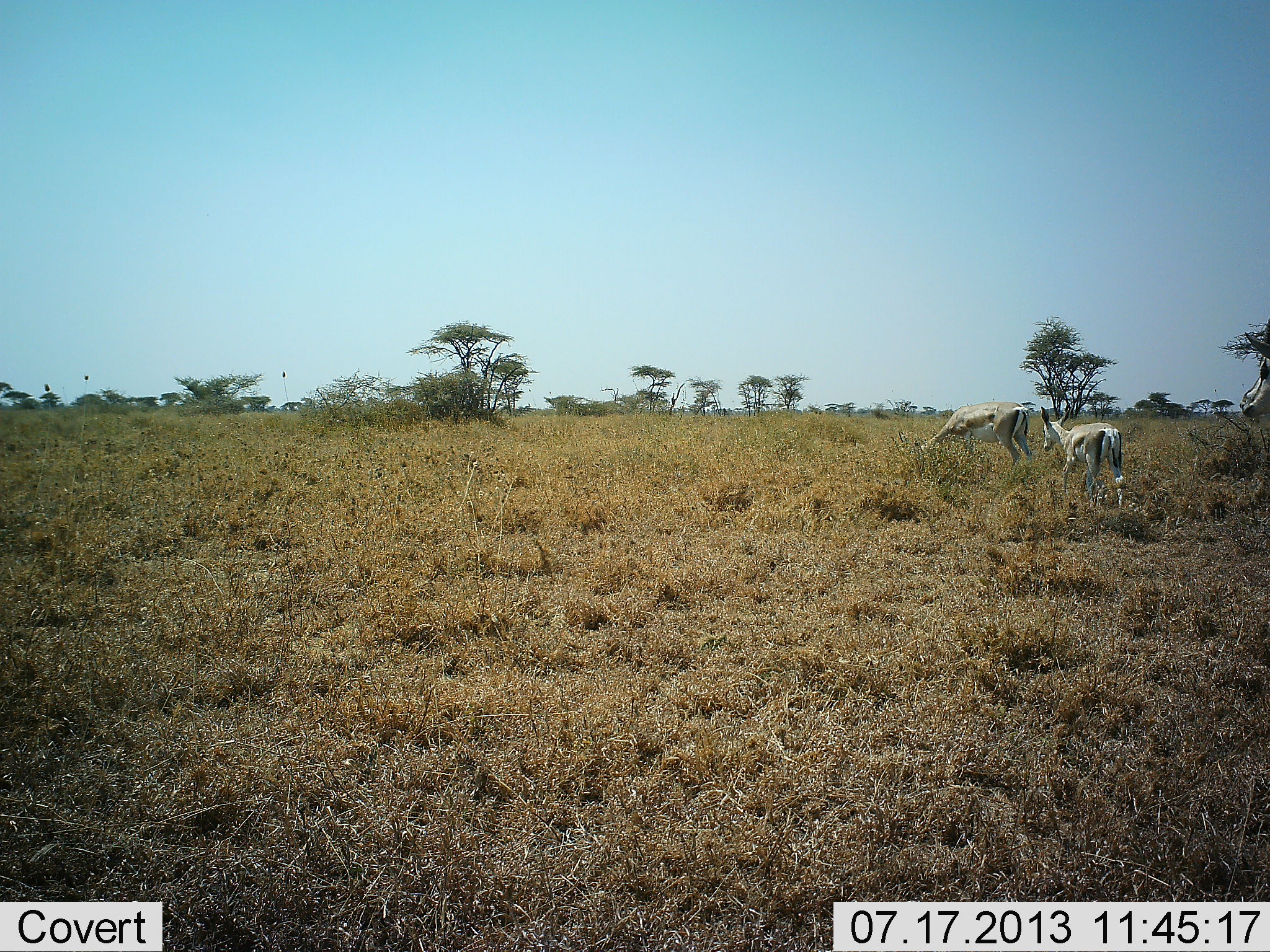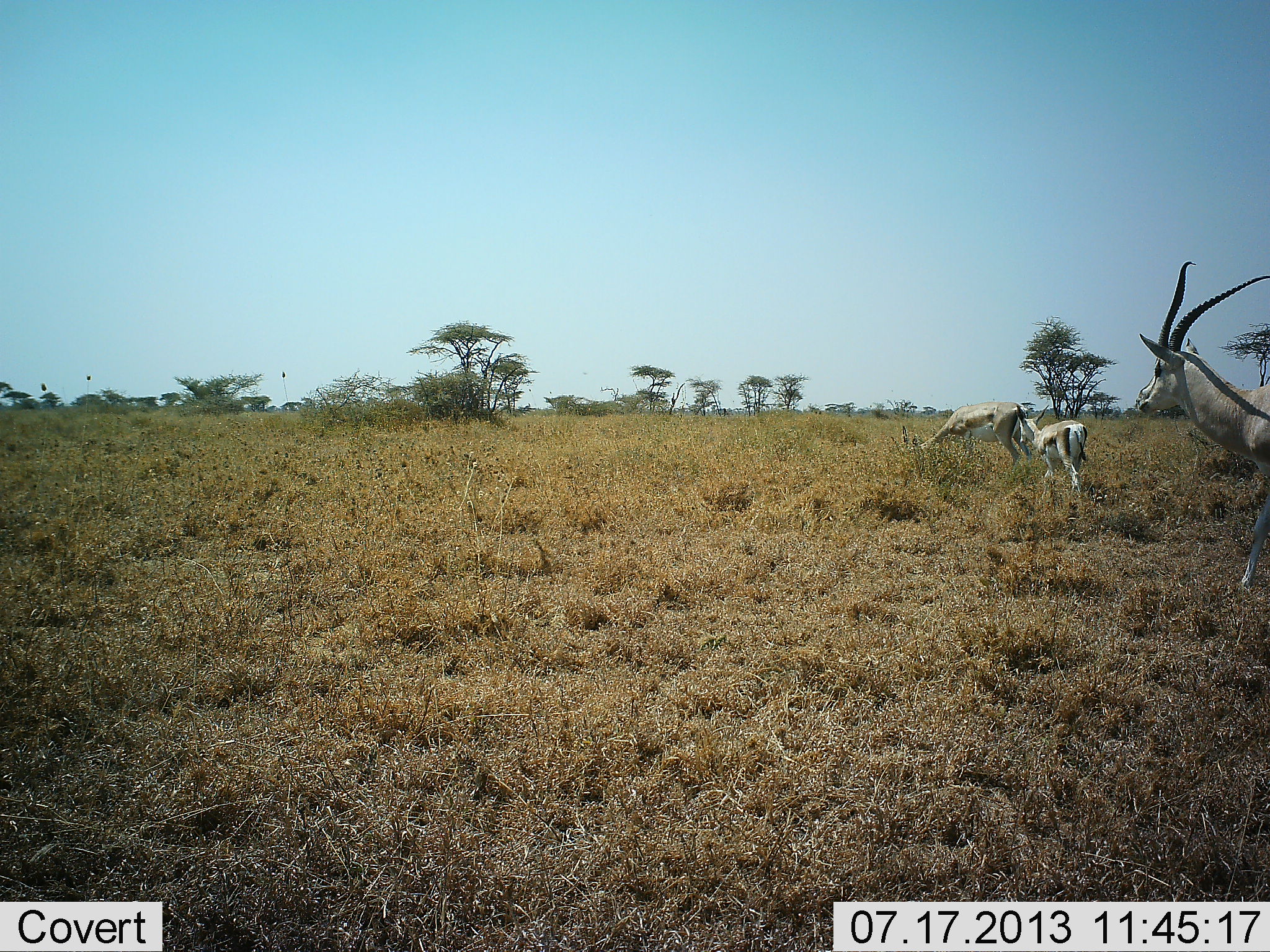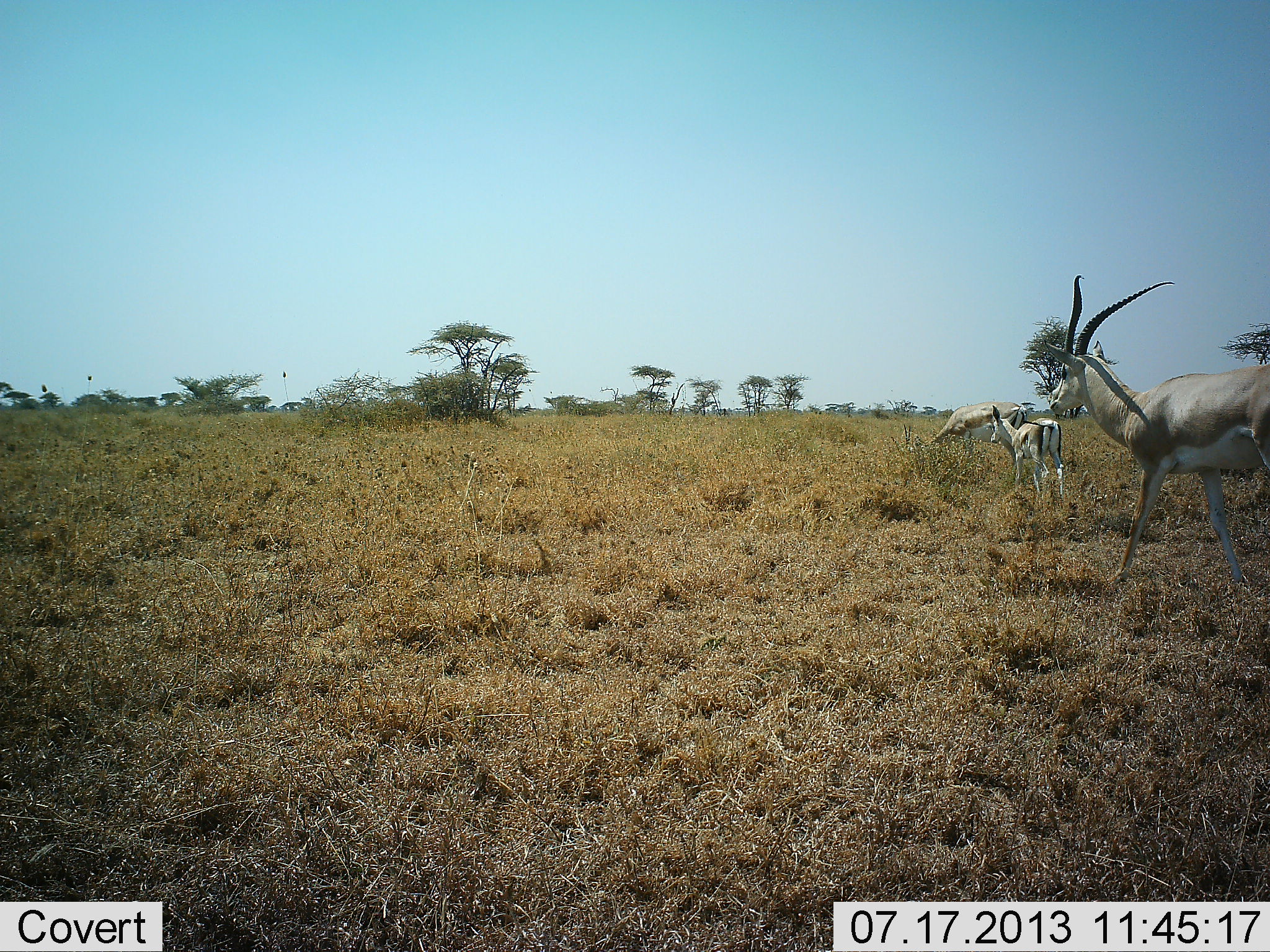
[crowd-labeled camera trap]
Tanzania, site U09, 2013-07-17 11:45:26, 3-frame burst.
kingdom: Animalia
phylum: Chordata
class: Mammalia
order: Artiodactyla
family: Bovidae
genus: Nanger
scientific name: Nanger granti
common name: grant's gazelle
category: gazellegrants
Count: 3.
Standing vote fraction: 18%.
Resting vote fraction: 5%.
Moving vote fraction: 86%.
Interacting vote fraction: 9%.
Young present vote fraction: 36%.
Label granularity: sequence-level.